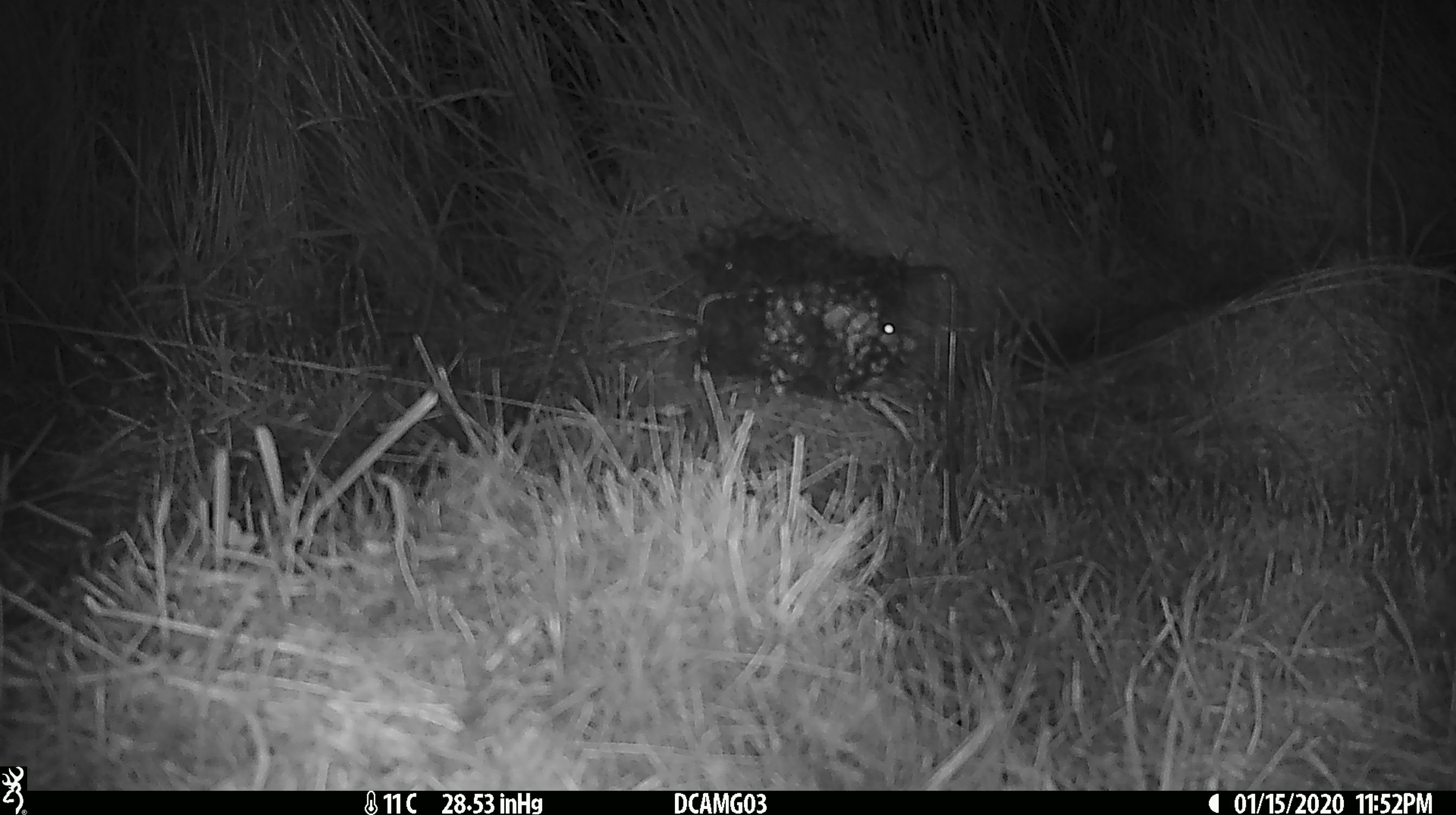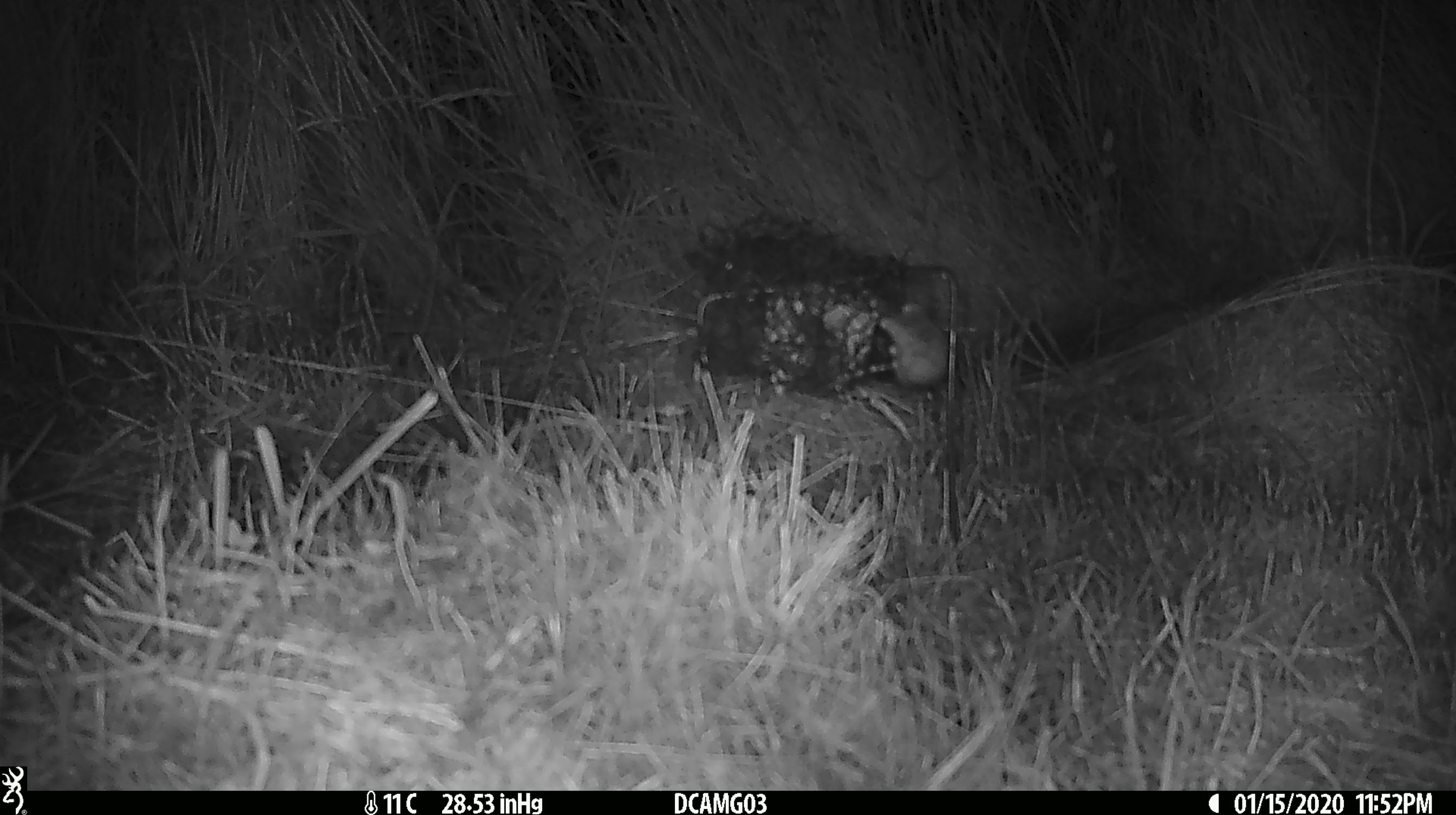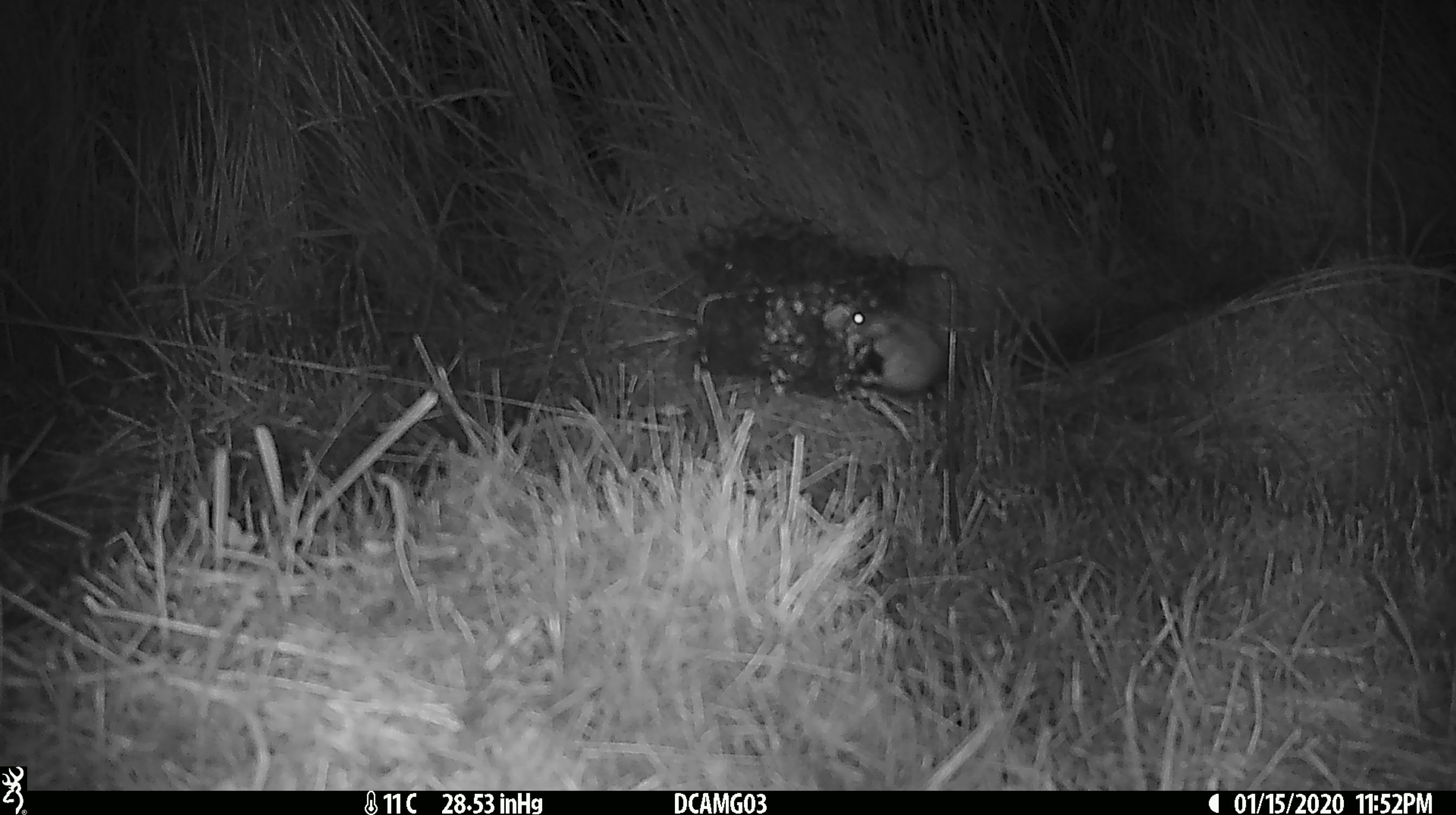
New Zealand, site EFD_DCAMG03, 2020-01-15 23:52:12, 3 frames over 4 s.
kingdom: Animalia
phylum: Chordata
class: Mammalia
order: Rodentia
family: Muridae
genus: Mus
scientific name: Mus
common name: mouse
Mouse (Mus).